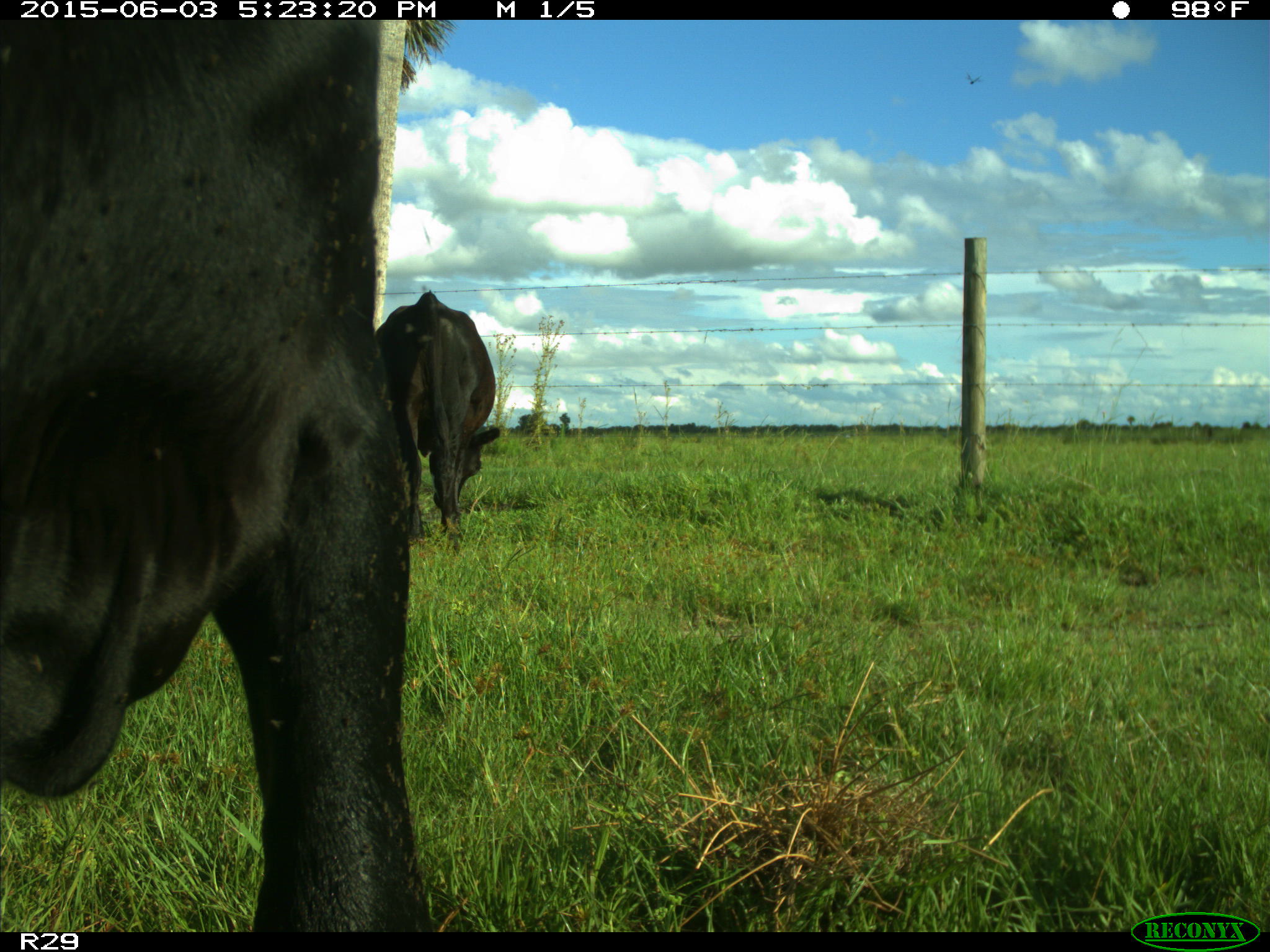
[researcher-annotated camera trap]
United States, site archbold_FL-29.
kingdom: Animalia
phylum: Chordata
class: Mammalia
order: Artiodactyla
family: Bovidae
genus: Bos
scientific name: Bos taurus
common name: domestic cow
Bos taurus (domestic cow).